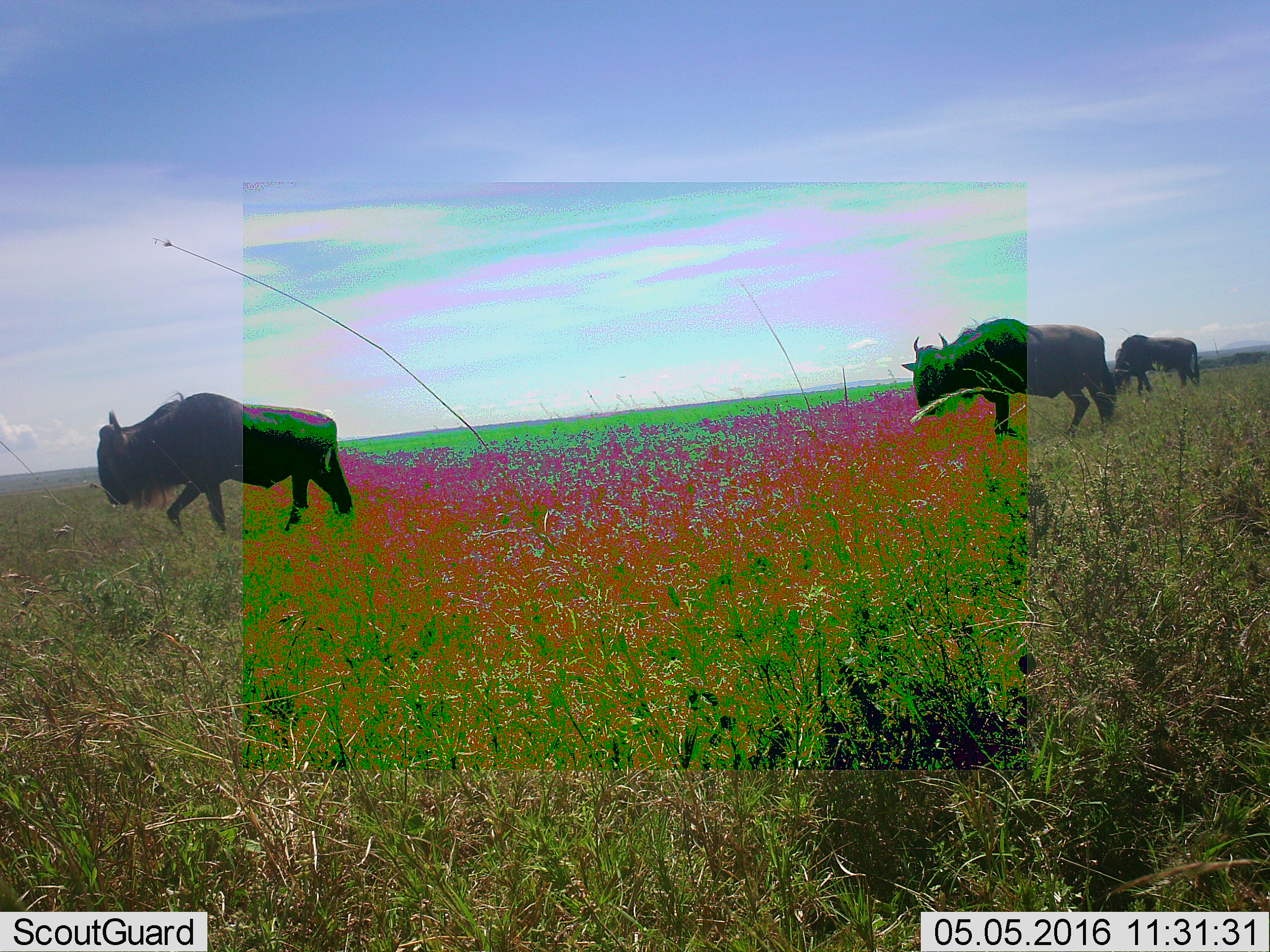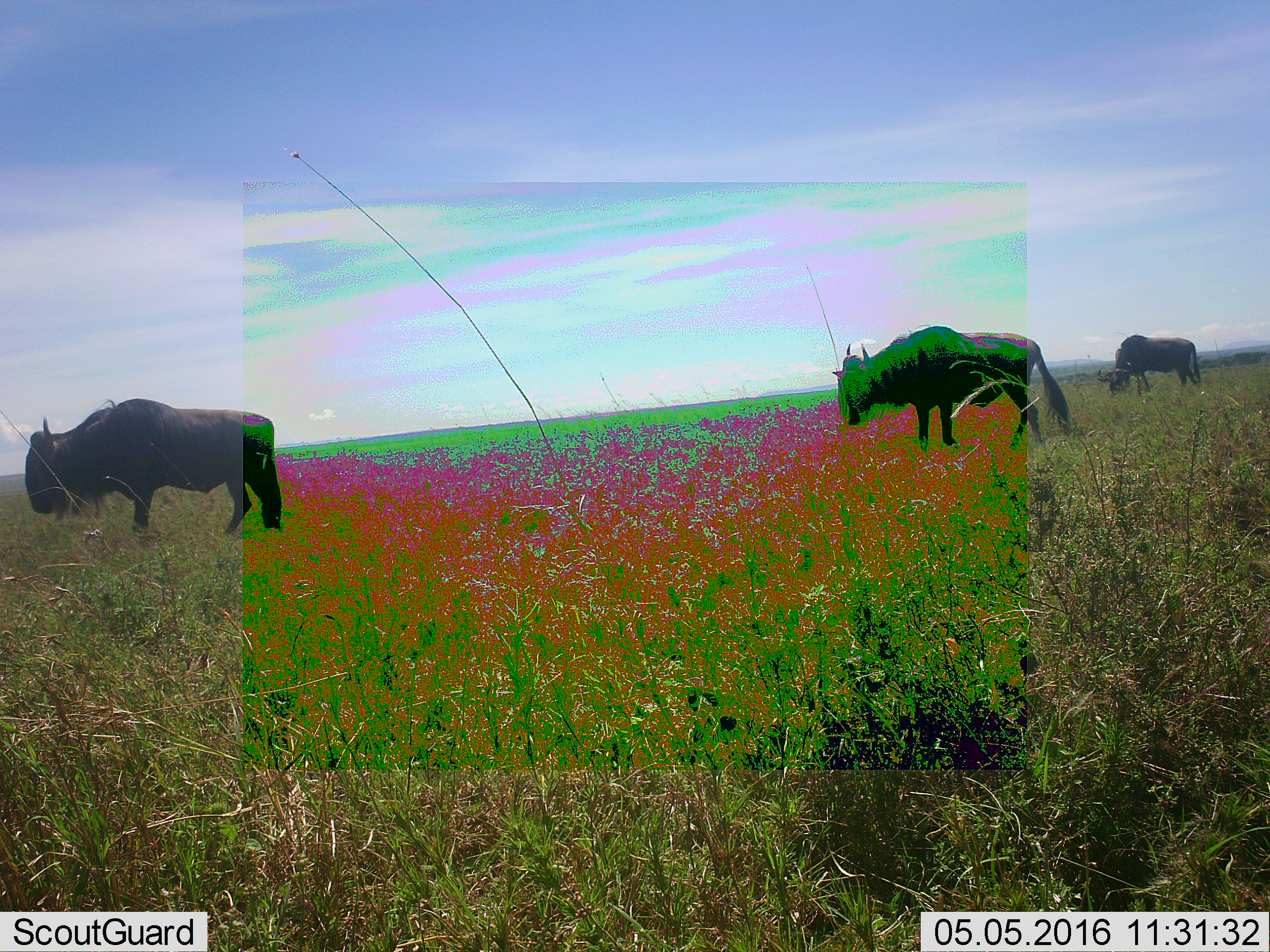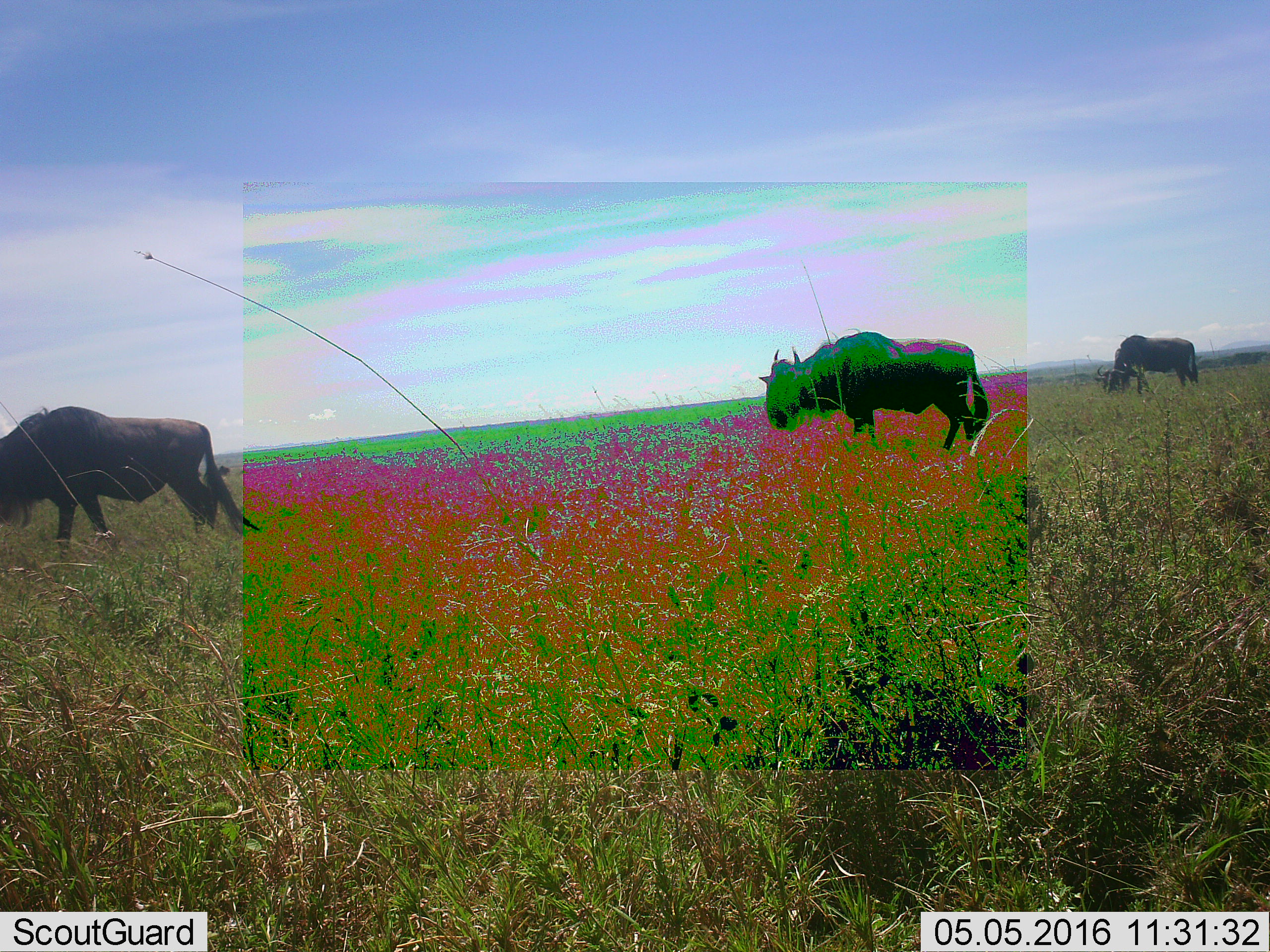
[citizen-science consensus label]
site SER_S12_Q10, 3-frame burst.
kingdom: Animalia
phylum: Chordata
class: Mammalia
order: Artiodactyla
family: Bovidae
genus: Connochaetes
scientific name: Connochaetes taurinus taurinus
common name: blue wildebeest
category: wildebeestblue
Wildebeestblue (blue wildebeest) (Connochaetes taurinus taurinus), count 3. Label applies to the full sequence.